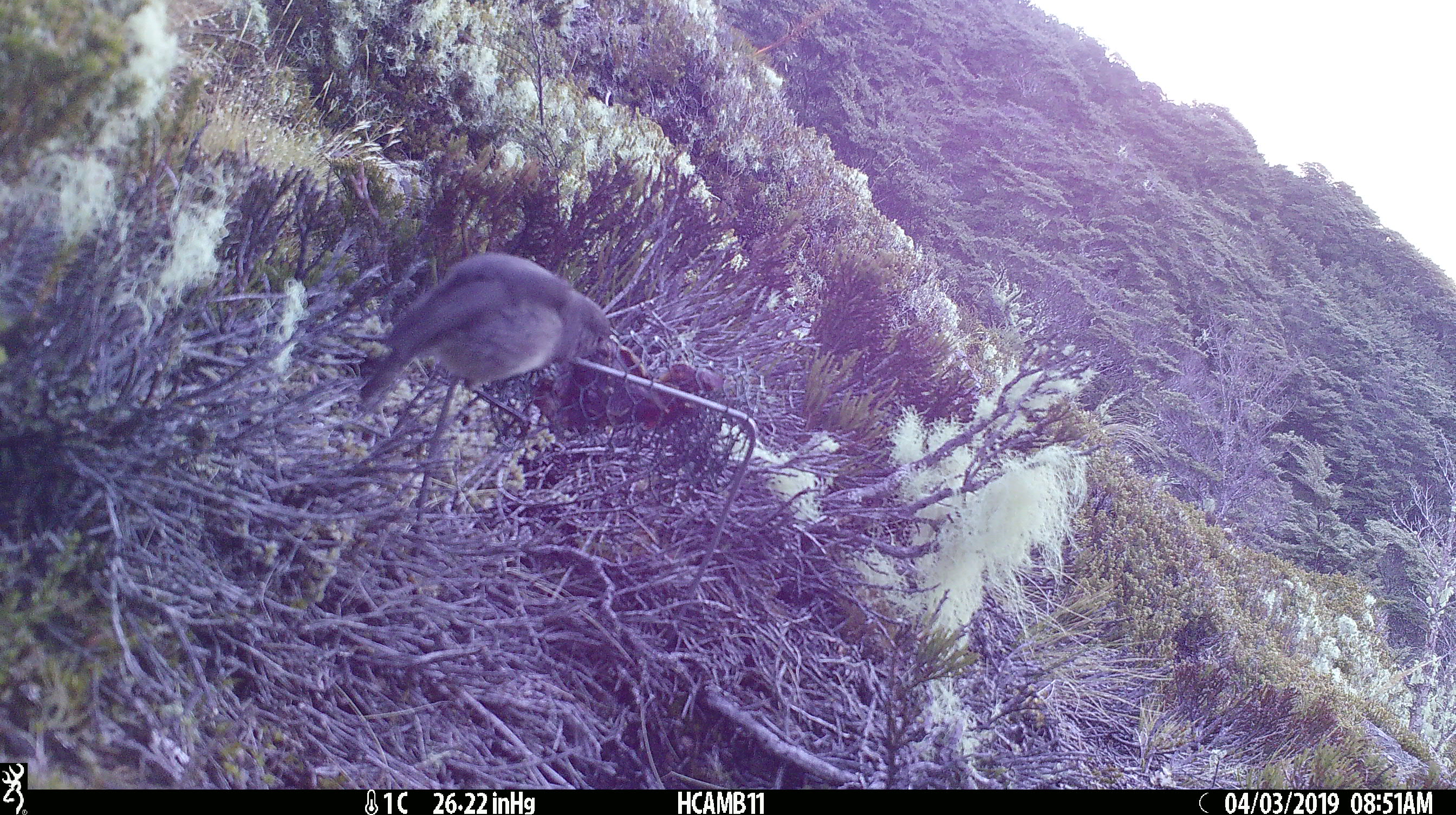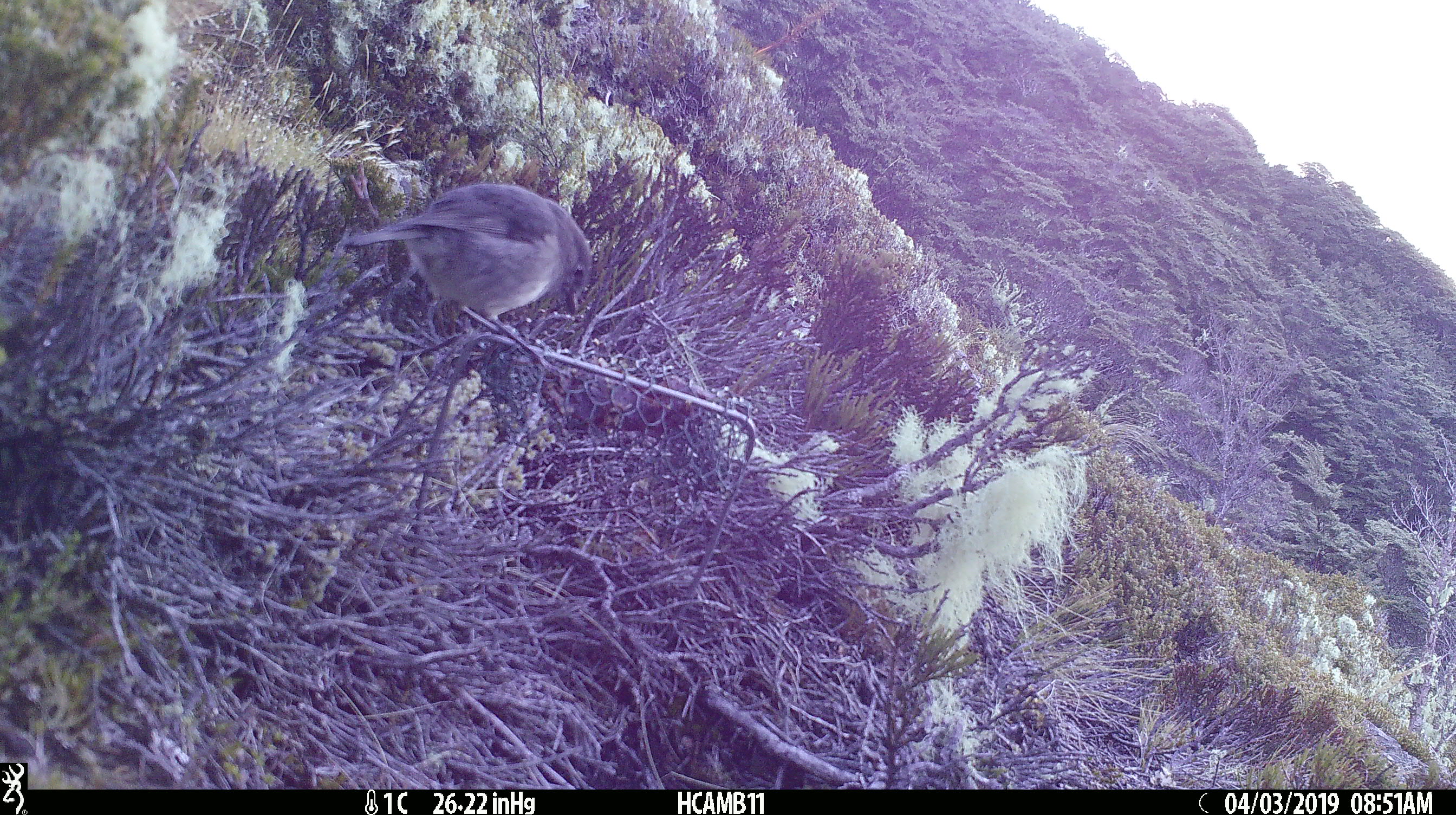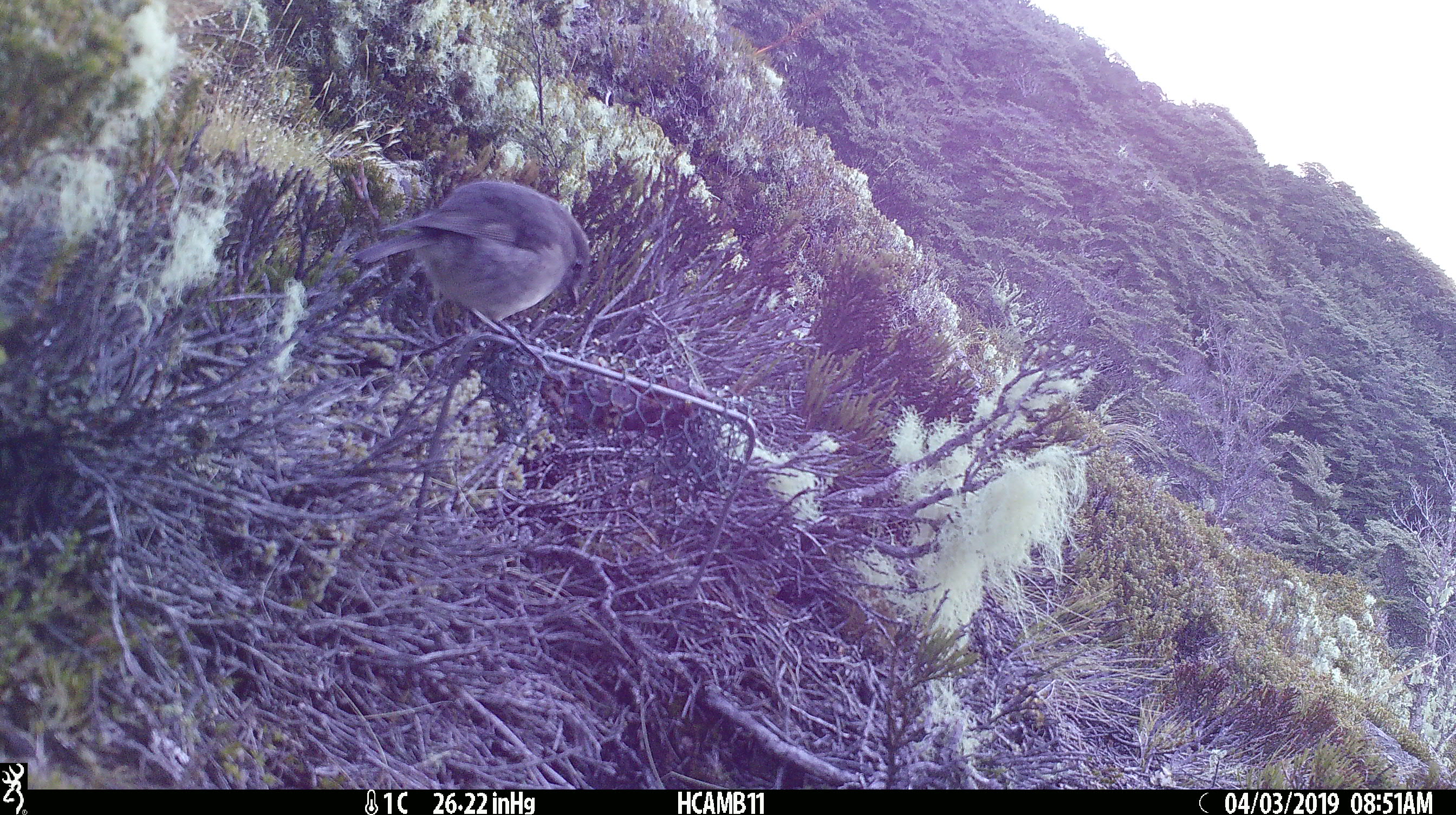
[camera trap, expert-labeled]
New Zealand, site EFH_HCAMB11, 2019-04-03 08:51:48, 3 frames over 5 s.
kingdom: Animalia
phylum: Chordata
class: Aves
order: Passeriformes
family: Petroicidae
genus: Petroica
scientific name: Petroica australis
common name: new zealand robin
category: robin